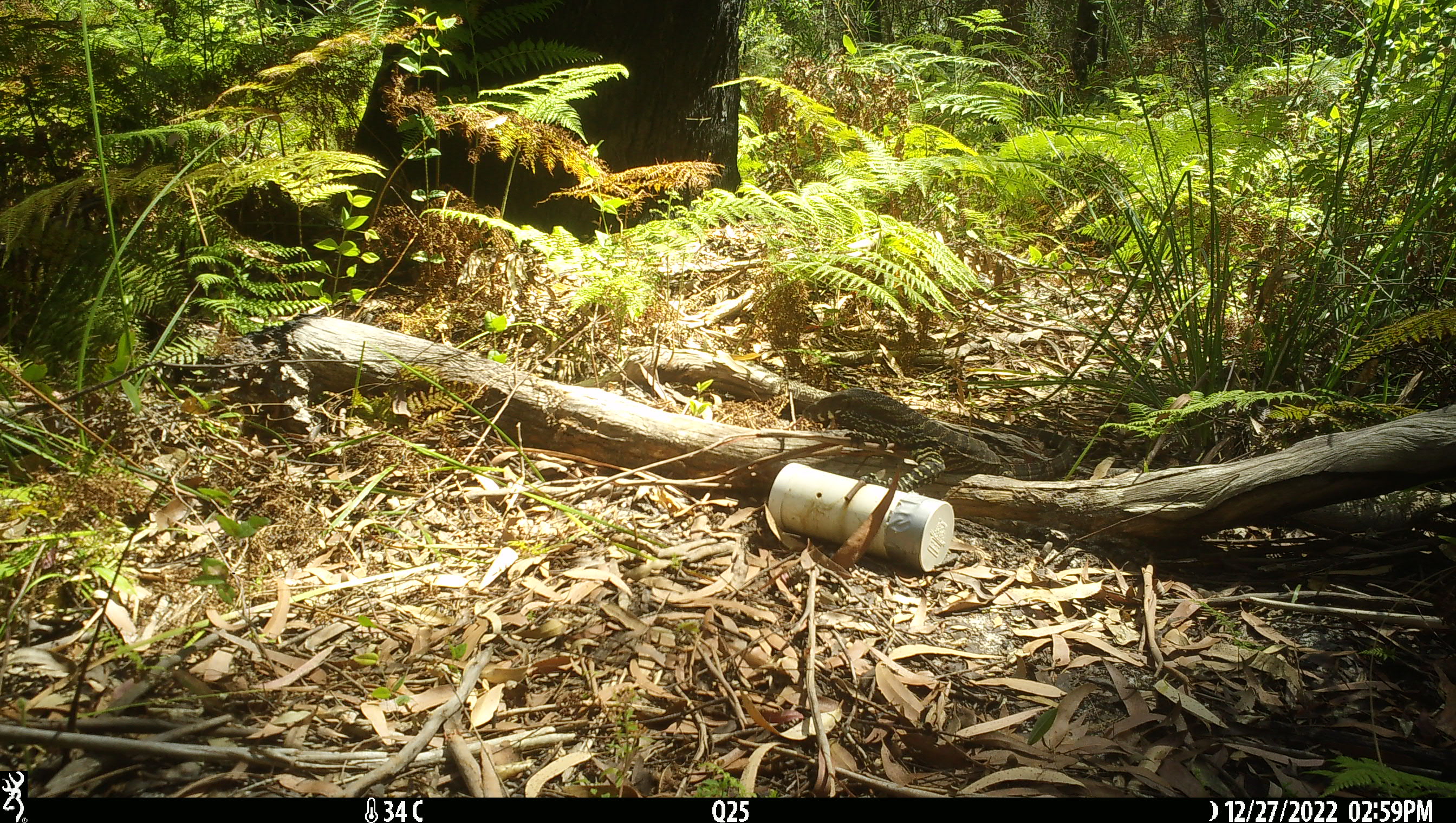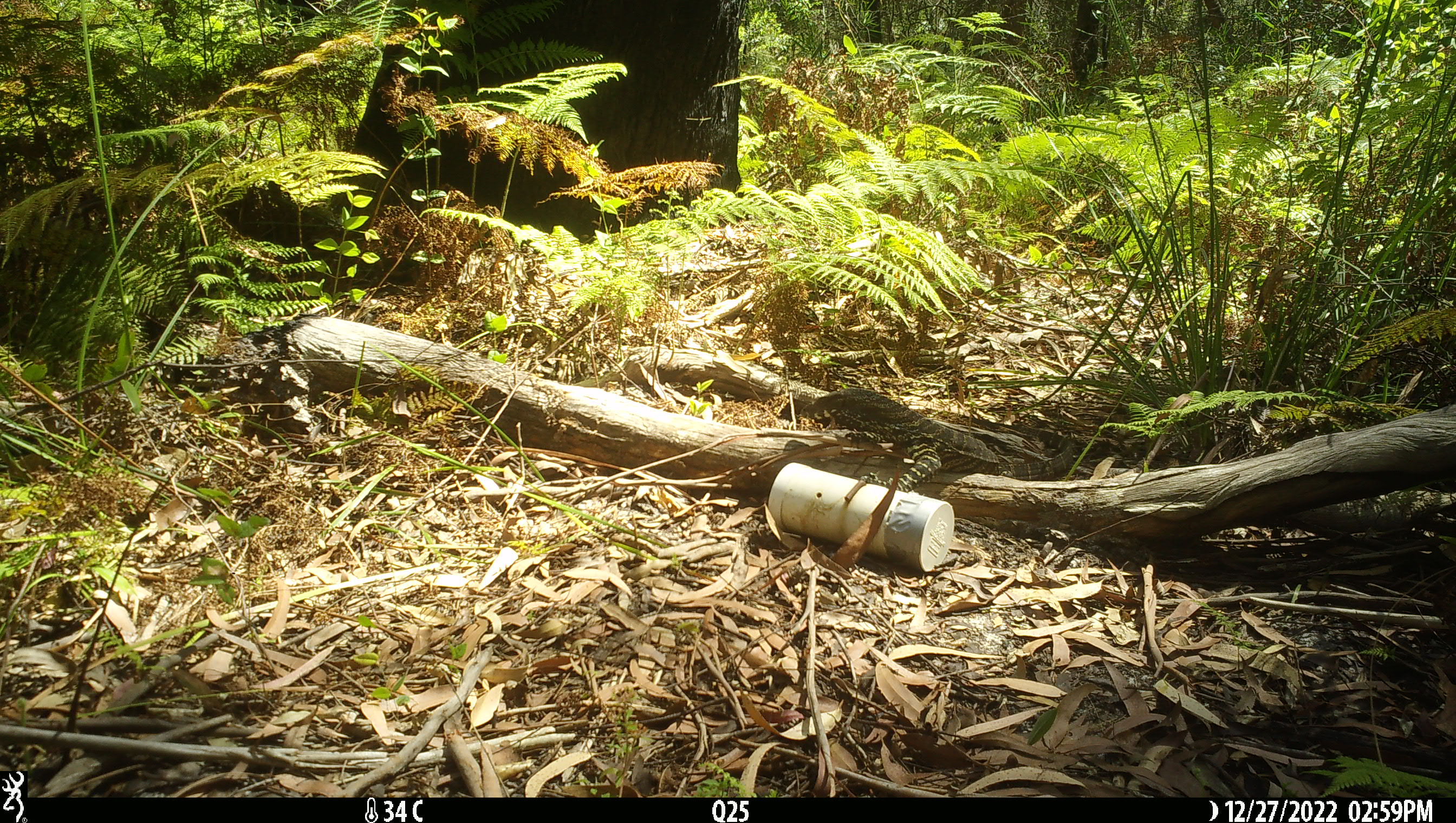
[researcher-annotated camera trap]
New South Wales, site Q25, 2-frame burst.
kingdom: Animalia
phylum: Chordata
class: Reptilia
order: Squamata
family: Varanidae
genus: Varanus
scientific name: Varanus varius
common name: lace monitor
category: goanna